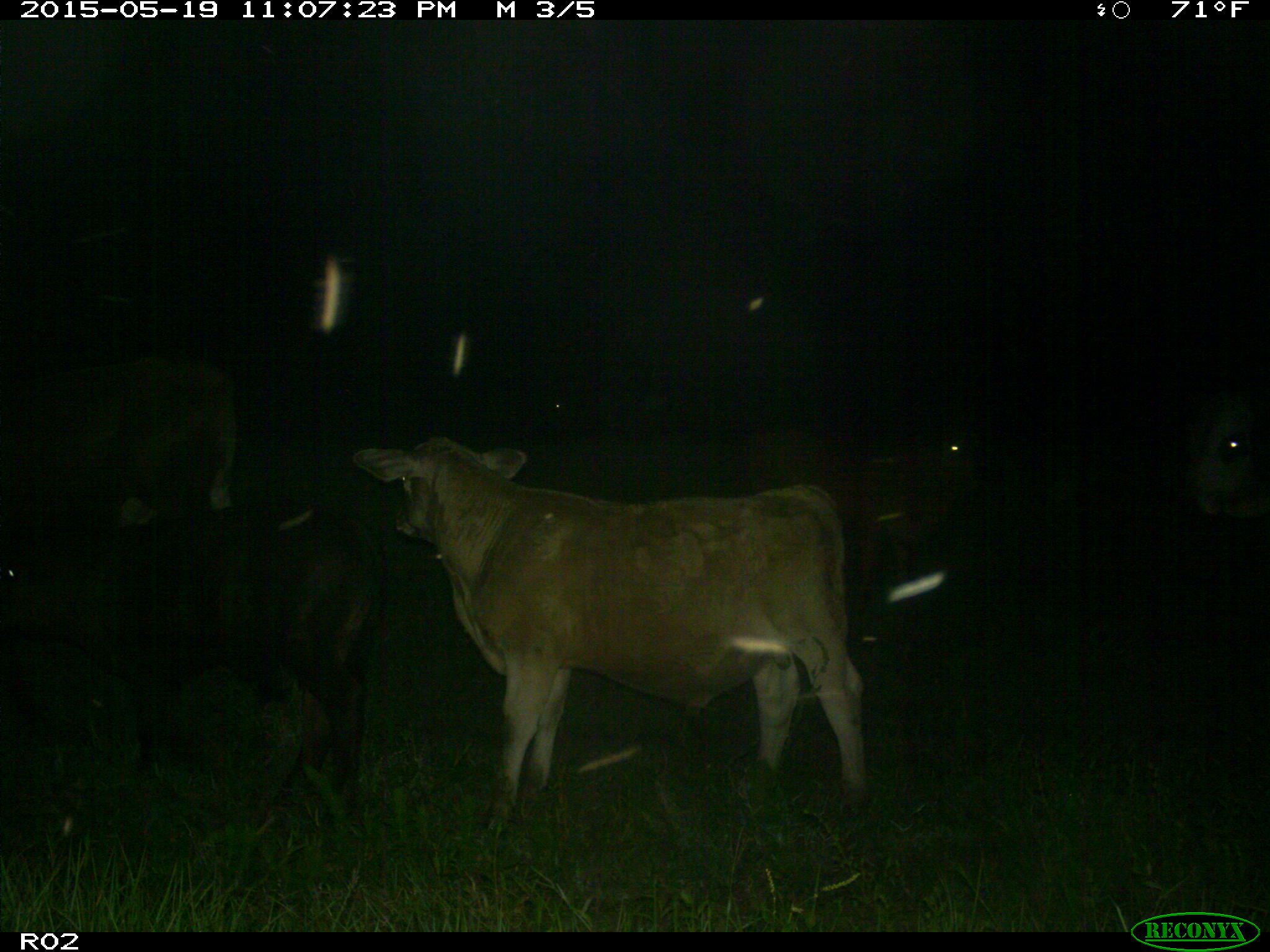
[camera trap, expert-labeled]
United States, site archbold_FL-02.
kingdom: Animalia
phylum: Chordata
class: Mammalia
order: Artiodactyla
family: Bovidae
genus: Bos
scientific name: Bos taurus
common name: domestic cow